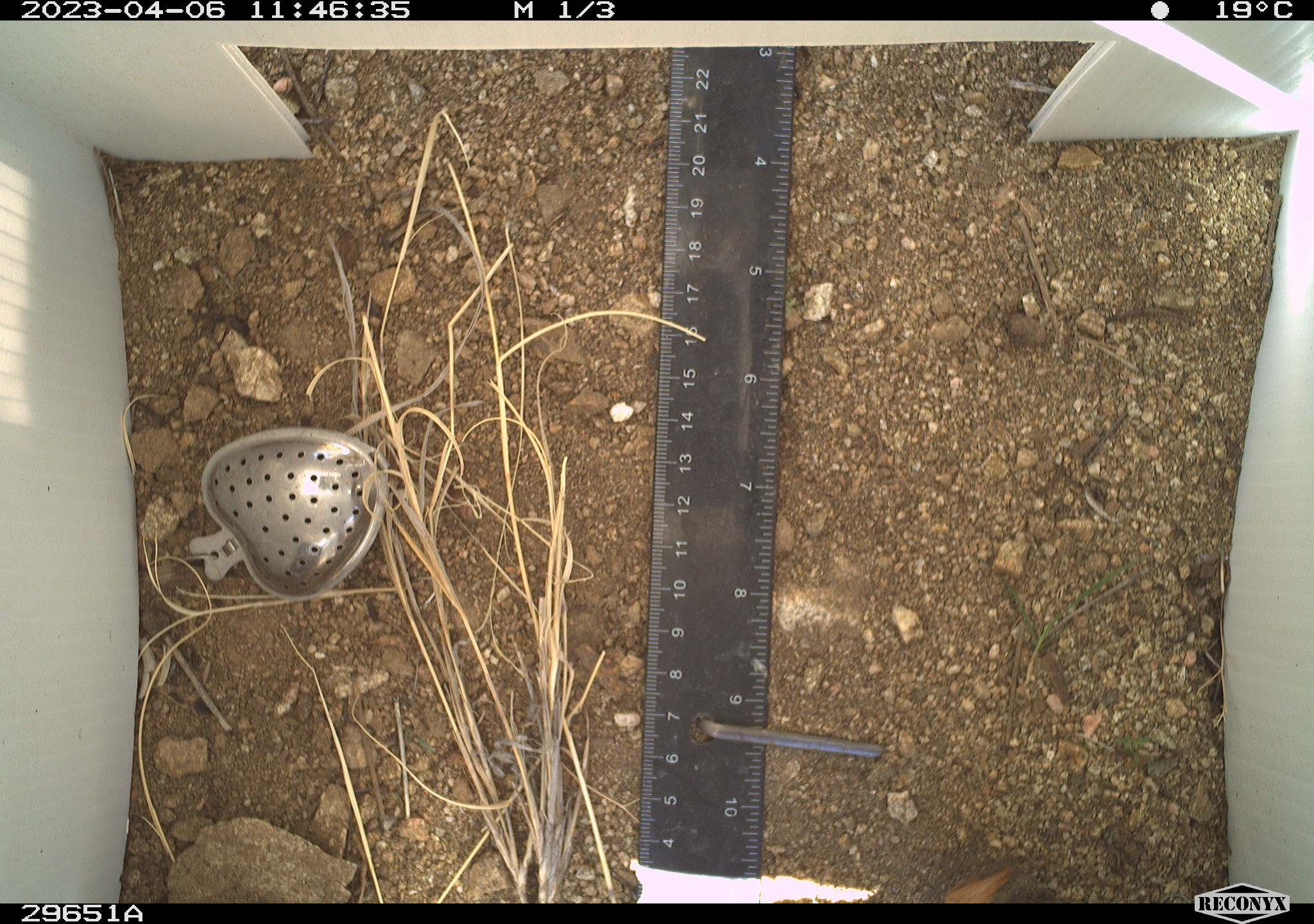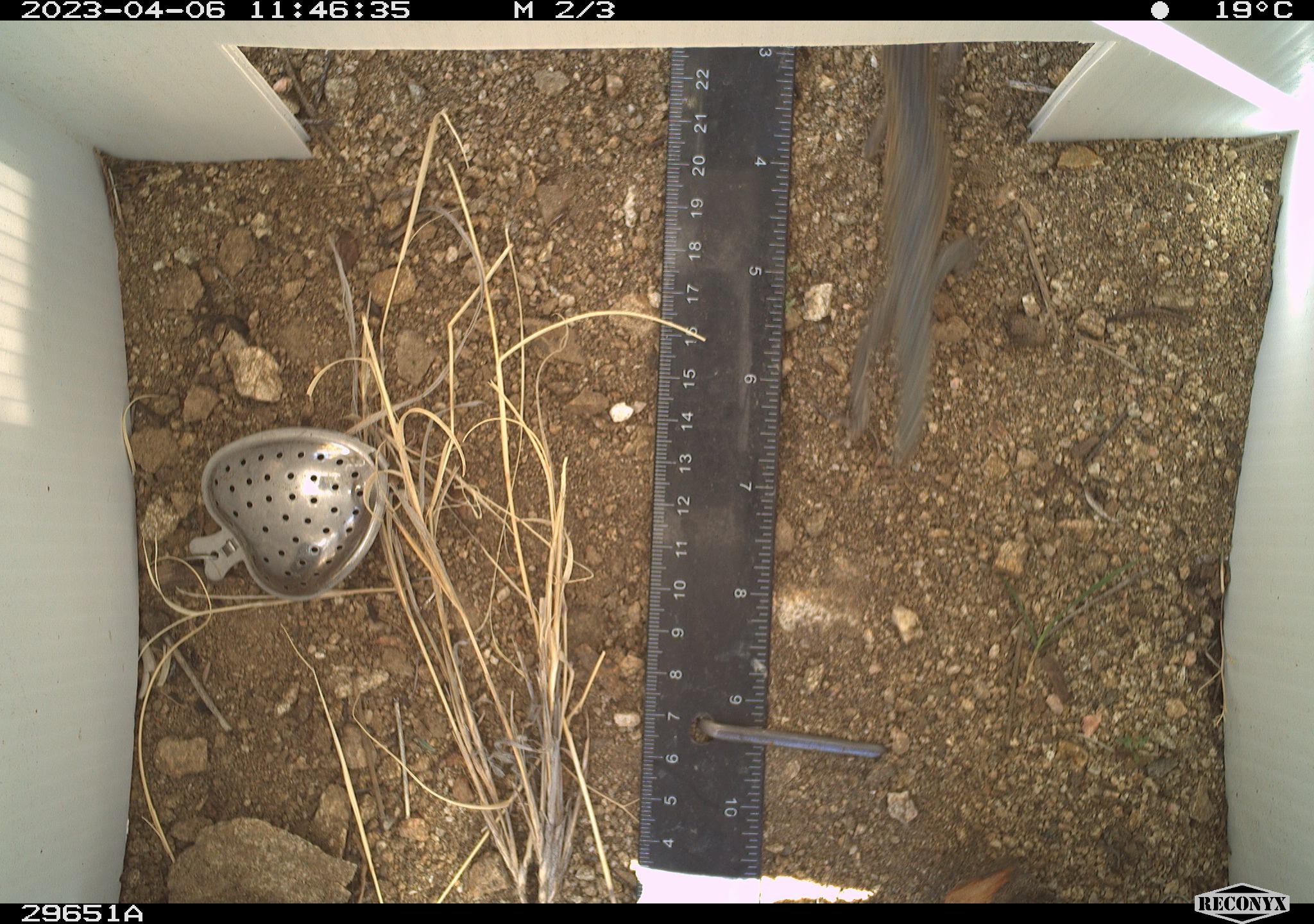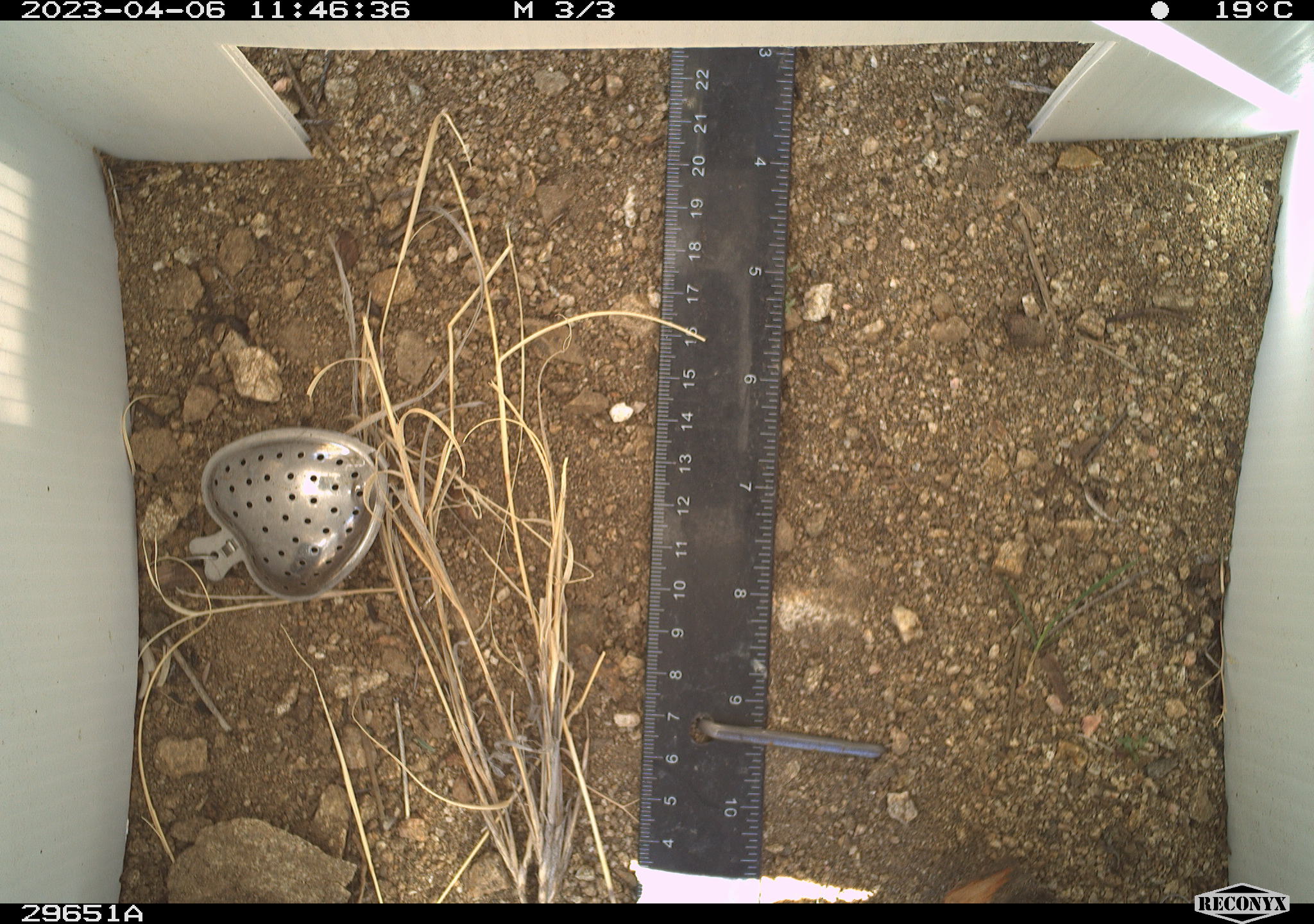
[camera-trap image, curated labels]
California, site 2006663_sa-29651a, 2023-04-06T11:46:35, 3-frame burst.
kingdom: Animalia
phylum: Chordata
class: Reptilia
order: Squamata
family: Phrynosomatidae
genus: Uta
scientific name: Uta stansburiana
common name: common side-blotched lizard